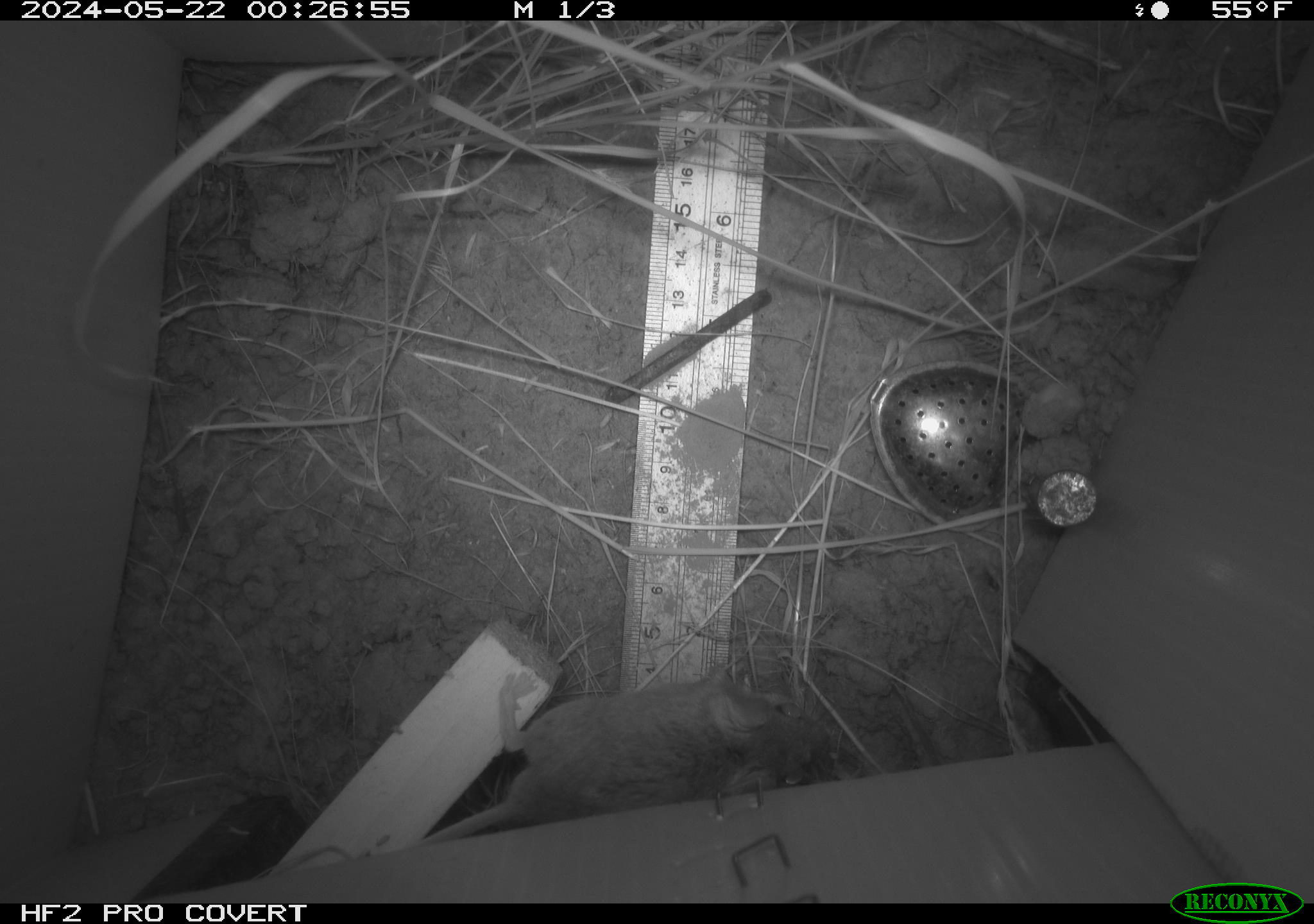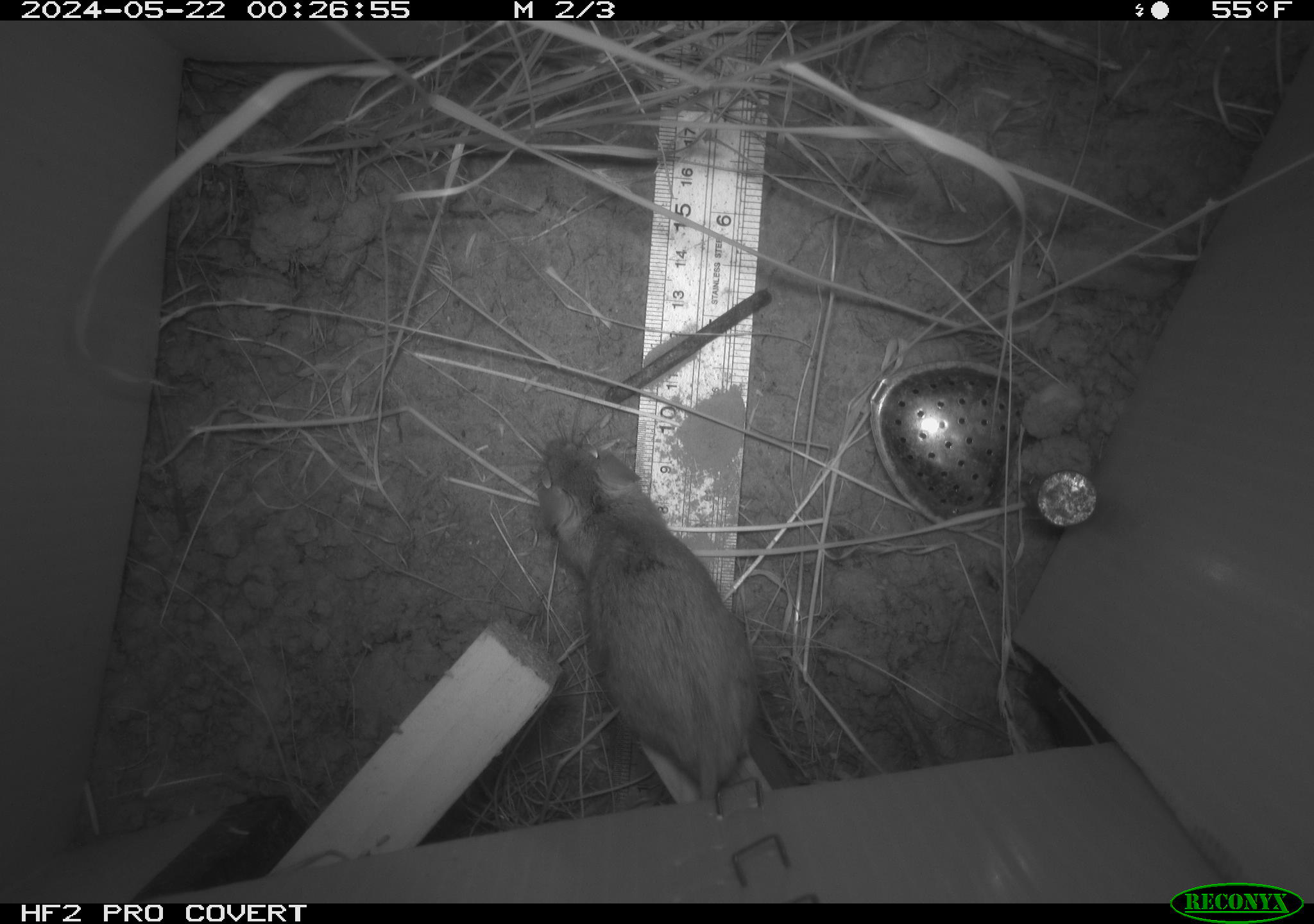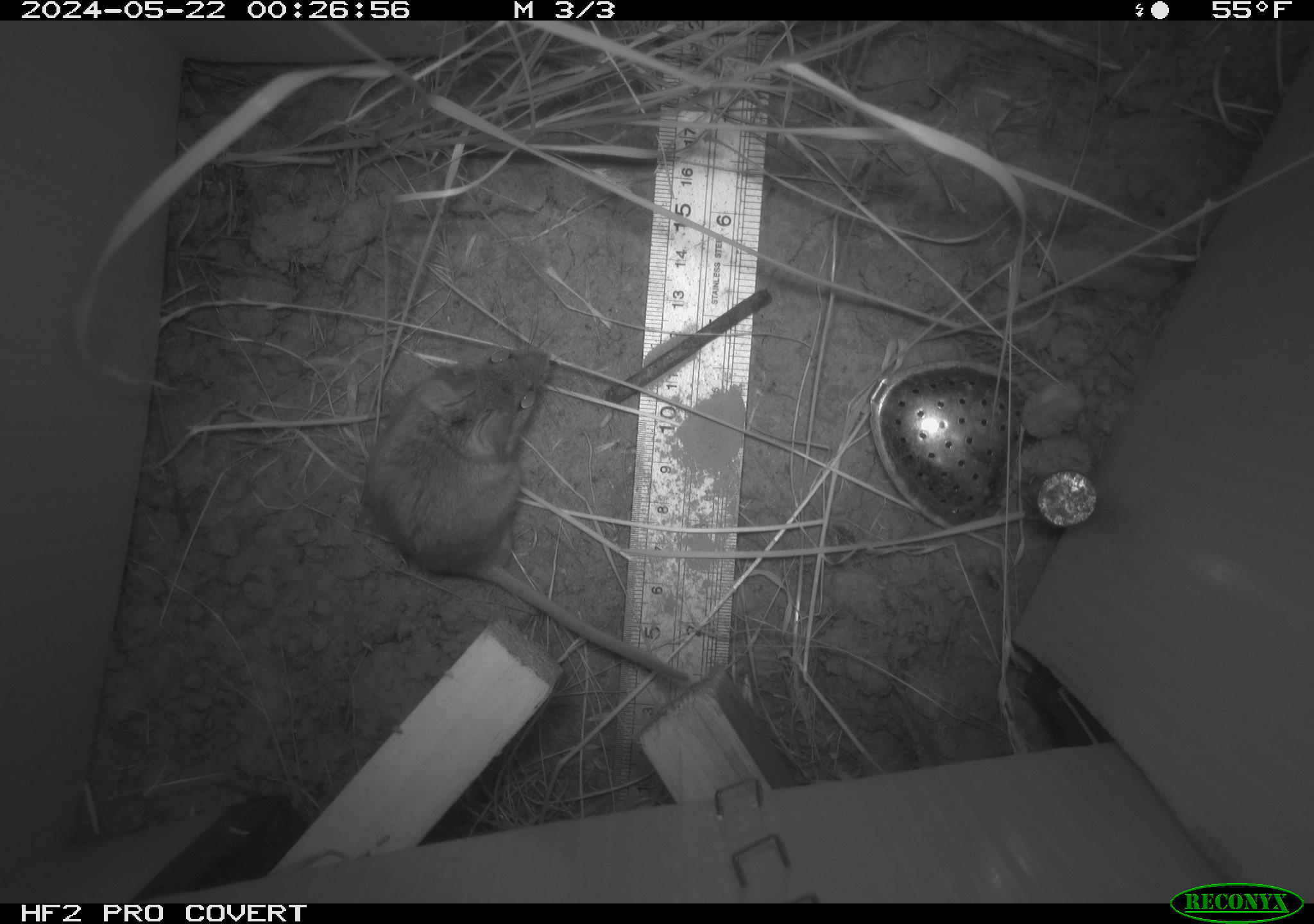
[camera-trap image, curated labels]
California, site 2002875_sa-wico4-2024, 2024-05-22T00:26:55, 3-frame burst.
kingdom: Animalia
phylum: Chordata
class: Mammalia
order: Rodentia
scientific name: Rodentia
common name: mouse species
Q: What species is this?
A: Mouse species (Rodentia).